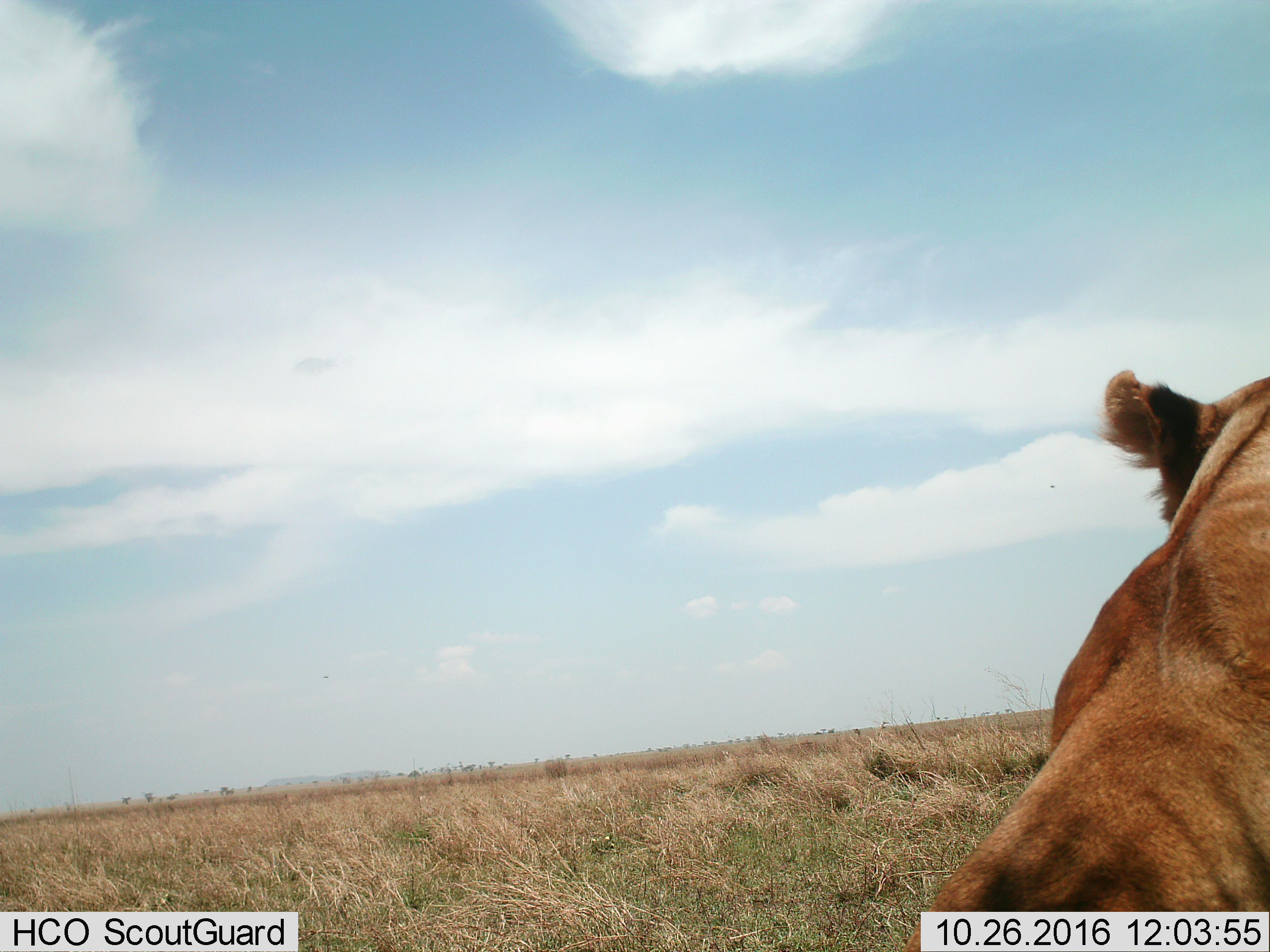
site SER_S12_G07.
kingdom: Animalia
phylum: Chordata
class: Mammalia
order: Carnivora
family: Felidae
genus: Panthera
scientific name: Panthera leo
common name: lion female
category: lionfemale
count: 1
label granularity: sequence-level